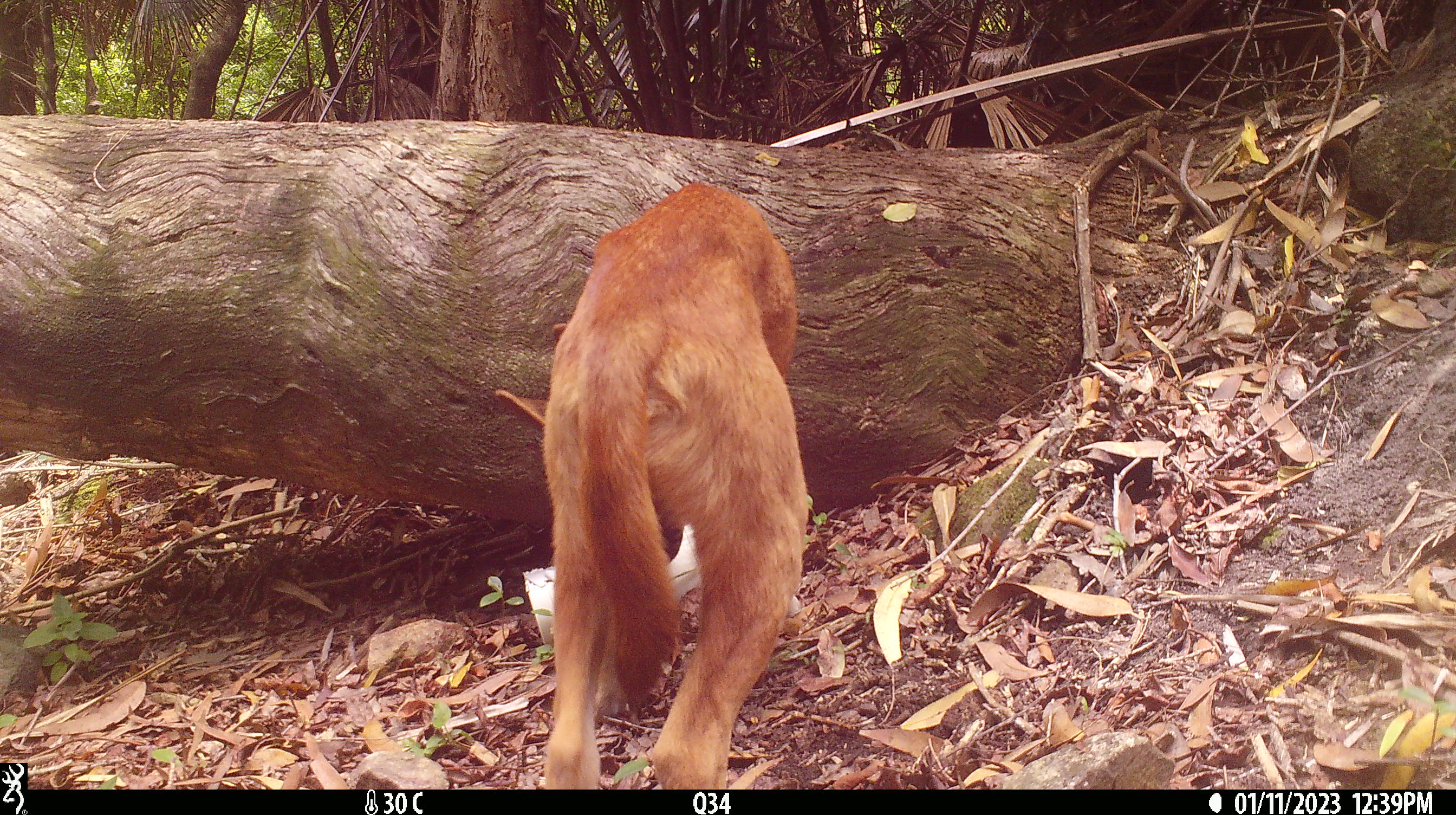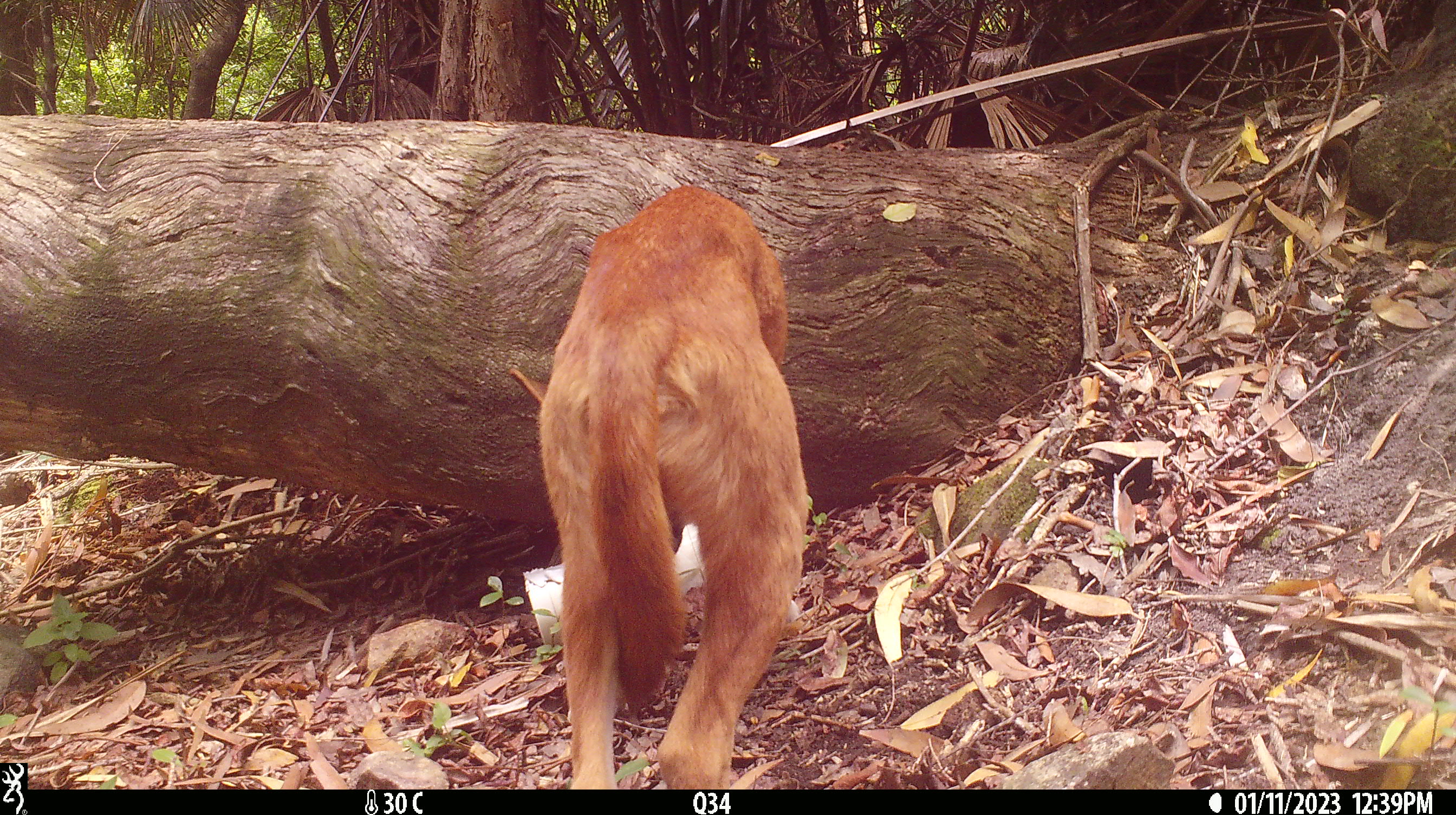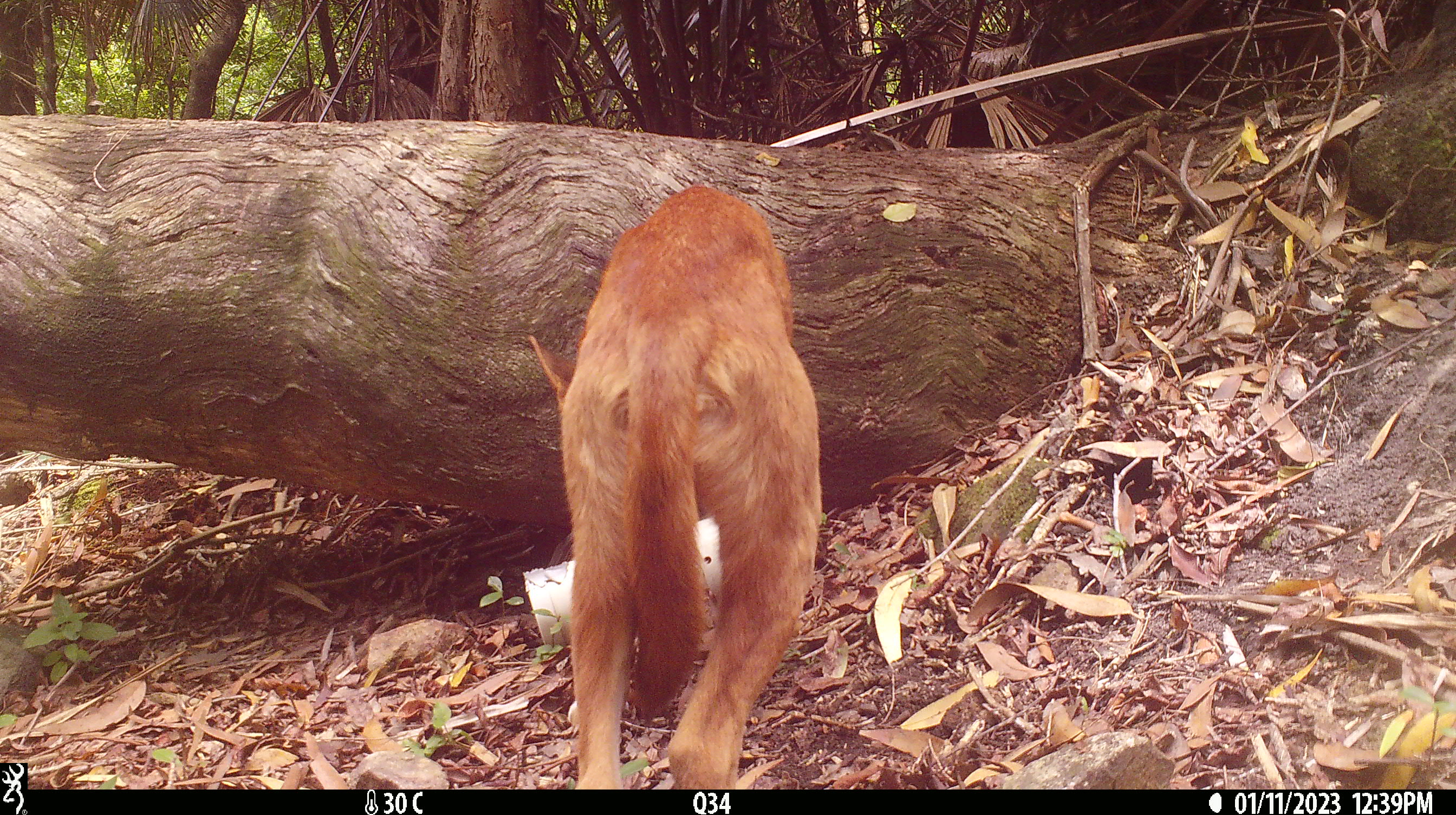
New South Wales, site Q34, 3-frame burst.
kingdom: Animalia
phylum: Chordata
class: Mammalia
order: Carnivora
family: Canidae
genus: Canis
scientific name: Canis familiaris dingo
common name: dingo